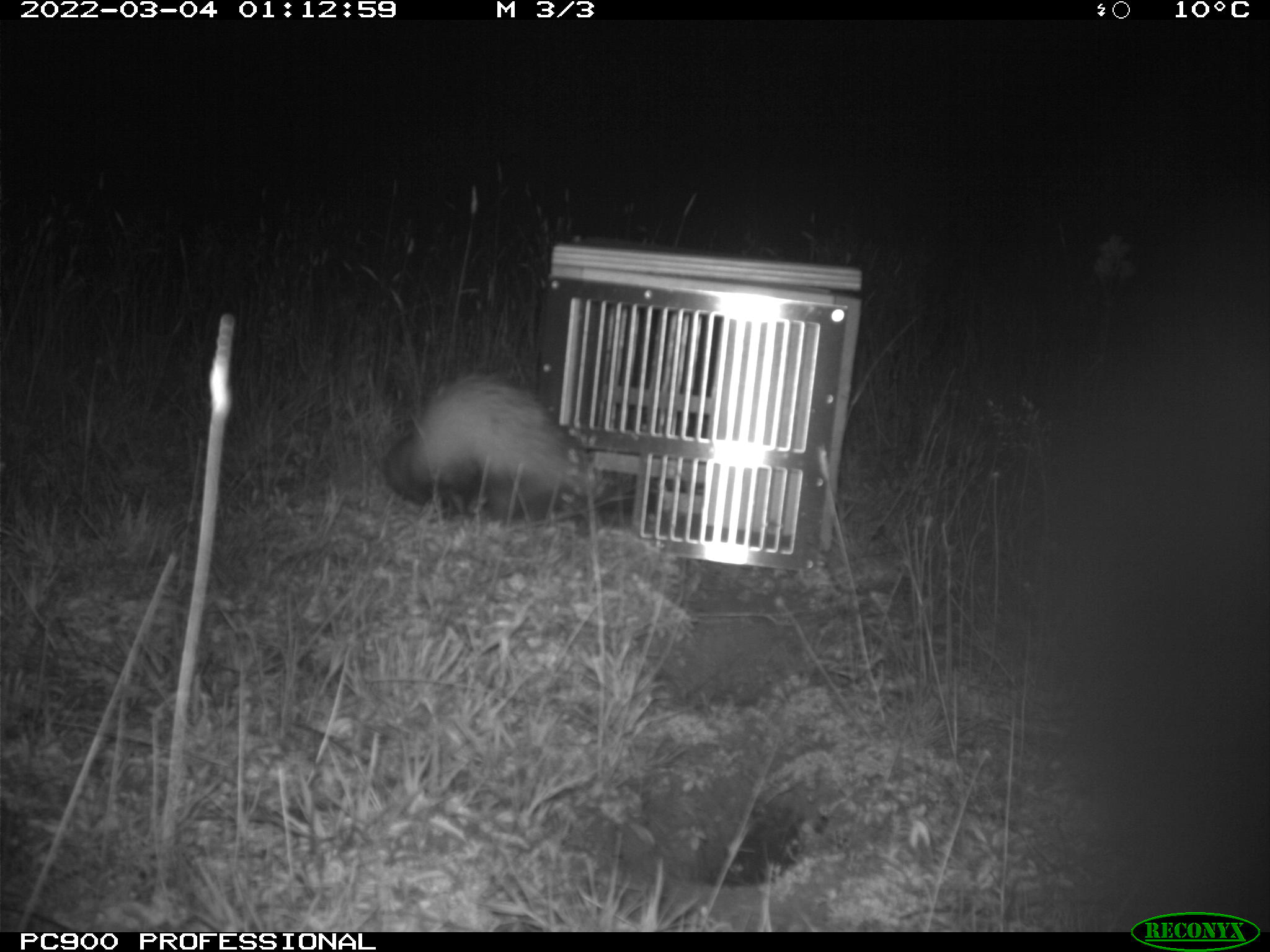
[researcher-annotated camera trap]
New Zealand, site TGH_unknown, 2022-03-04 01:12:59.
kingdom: Animalia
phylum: Chordata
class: Mammalia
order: Carnivora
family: Mustelidae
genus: Mustela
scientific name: Mustela furo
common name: ferret